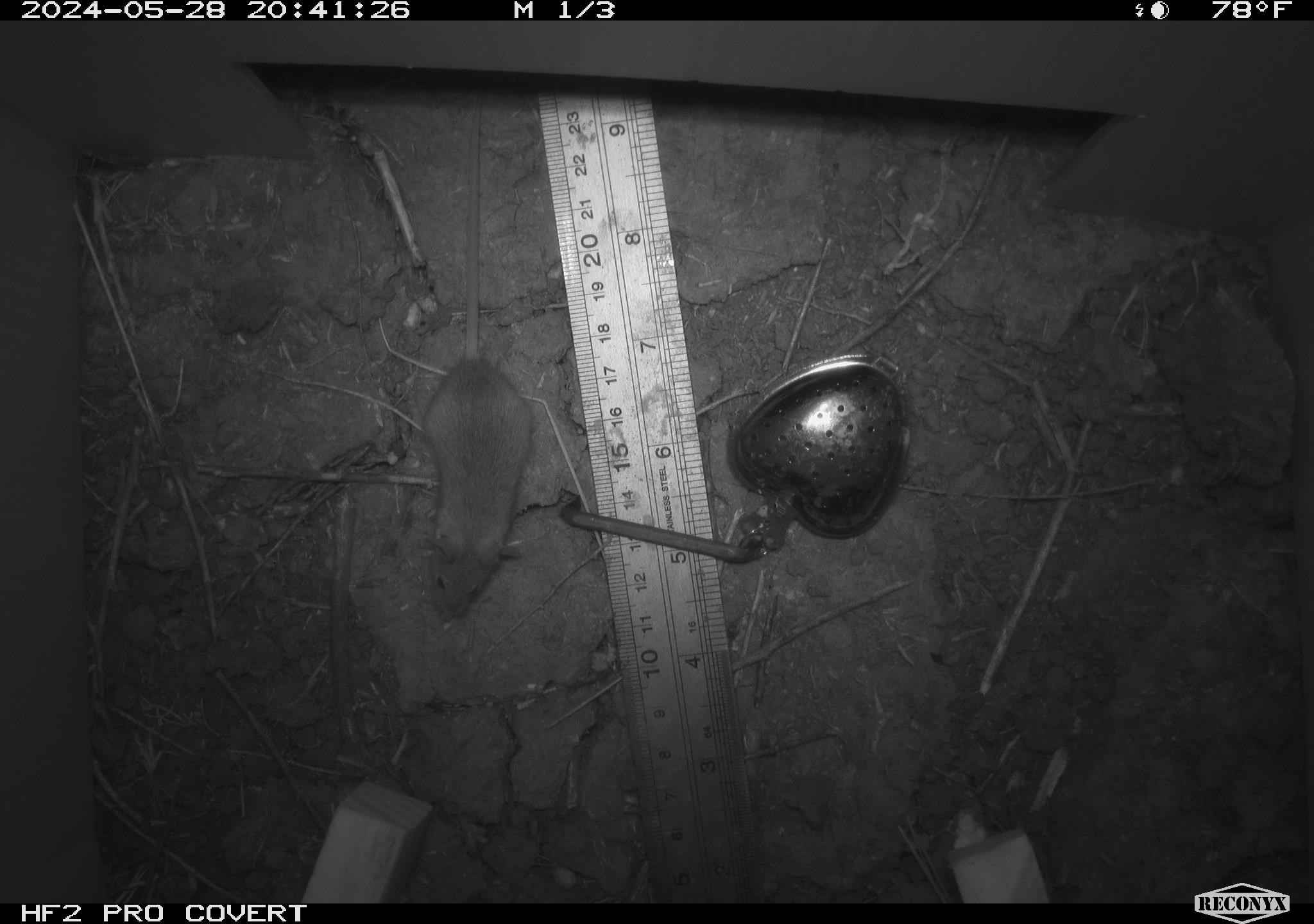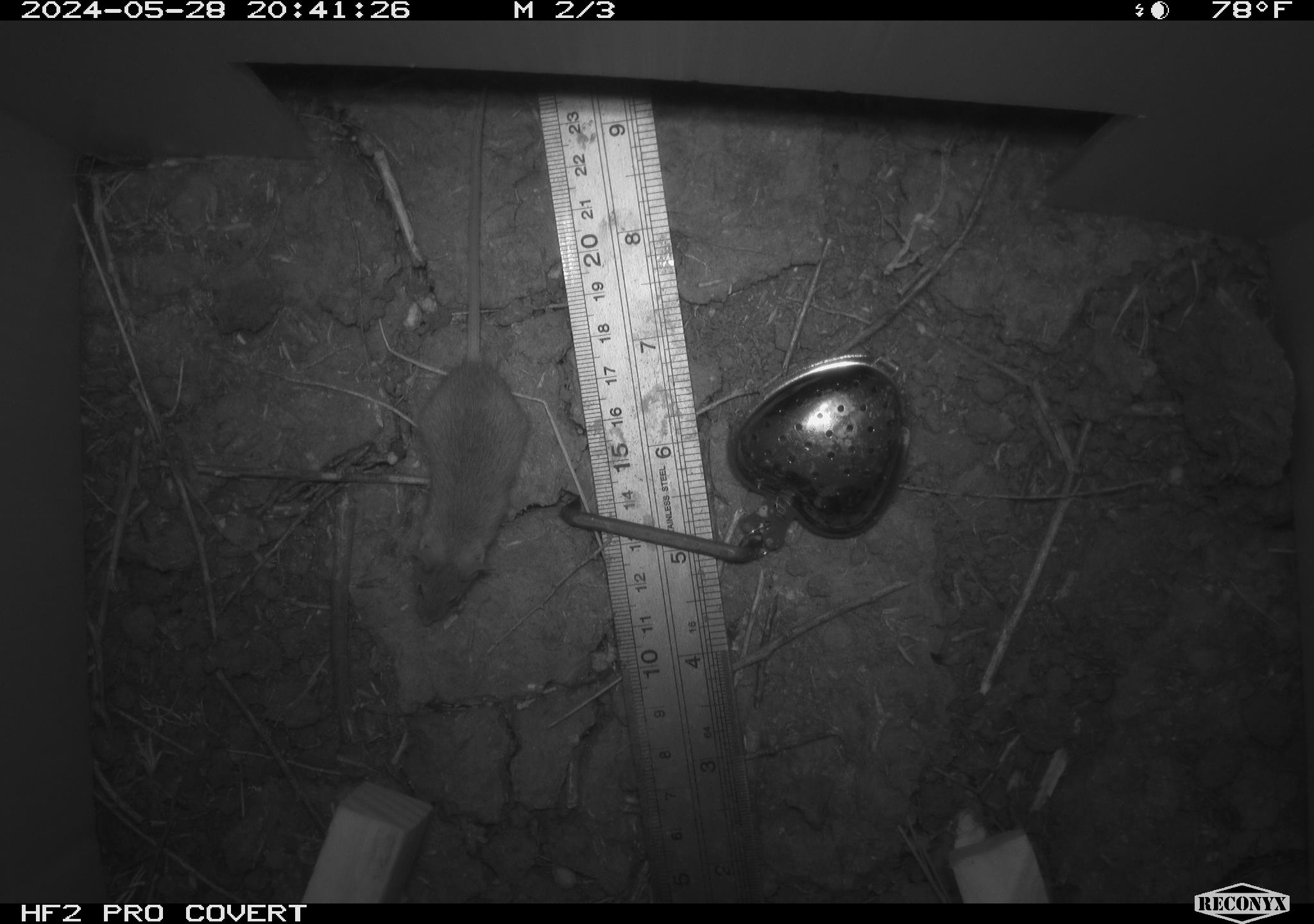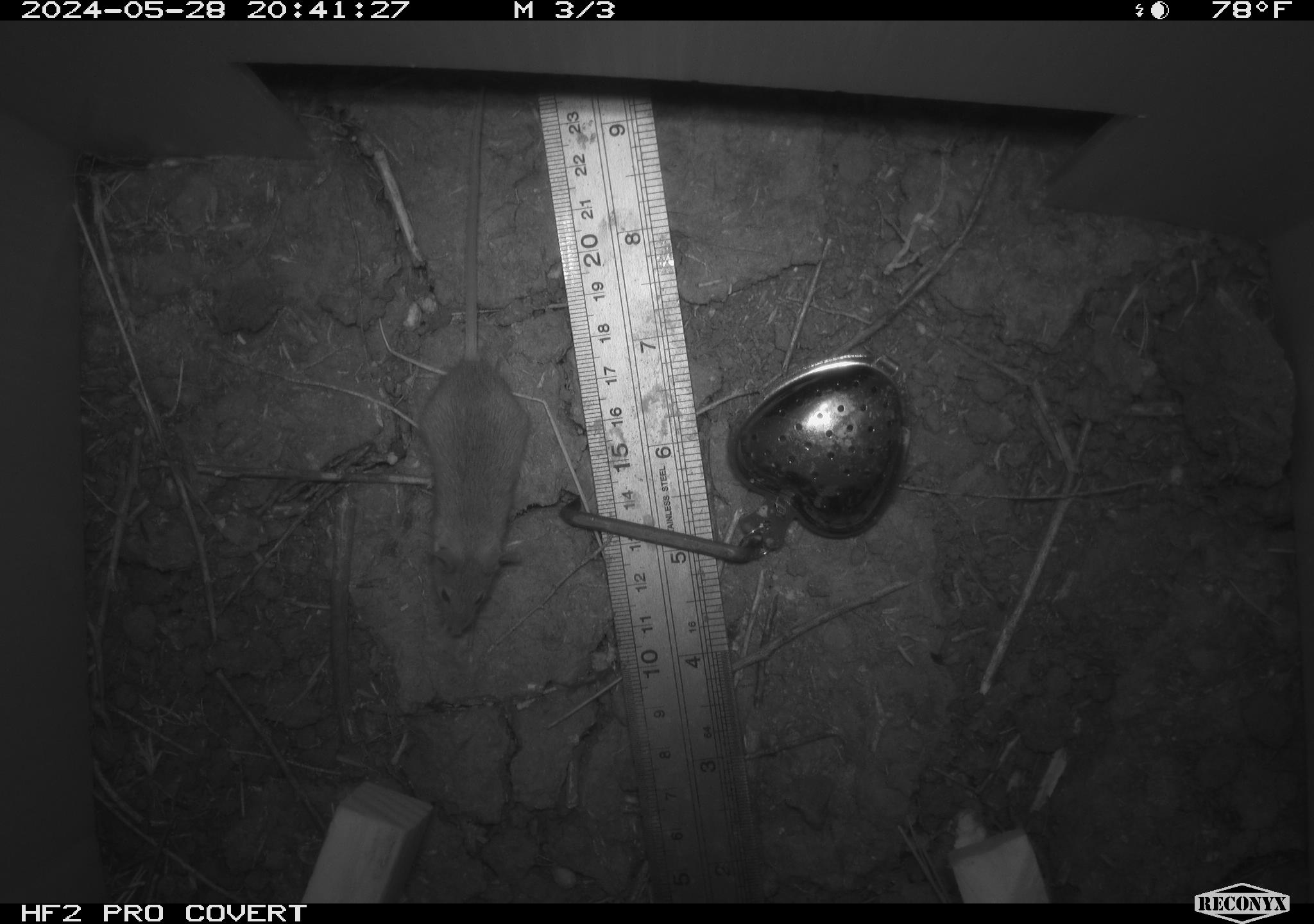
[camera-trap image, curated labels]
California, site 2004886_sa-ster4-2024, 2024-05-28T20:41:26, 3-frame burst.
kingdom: Animalia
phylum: Chordata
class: Mammalia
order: Rodentia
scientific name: Rodentia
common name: mouse species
Mouse species (Rodentia).